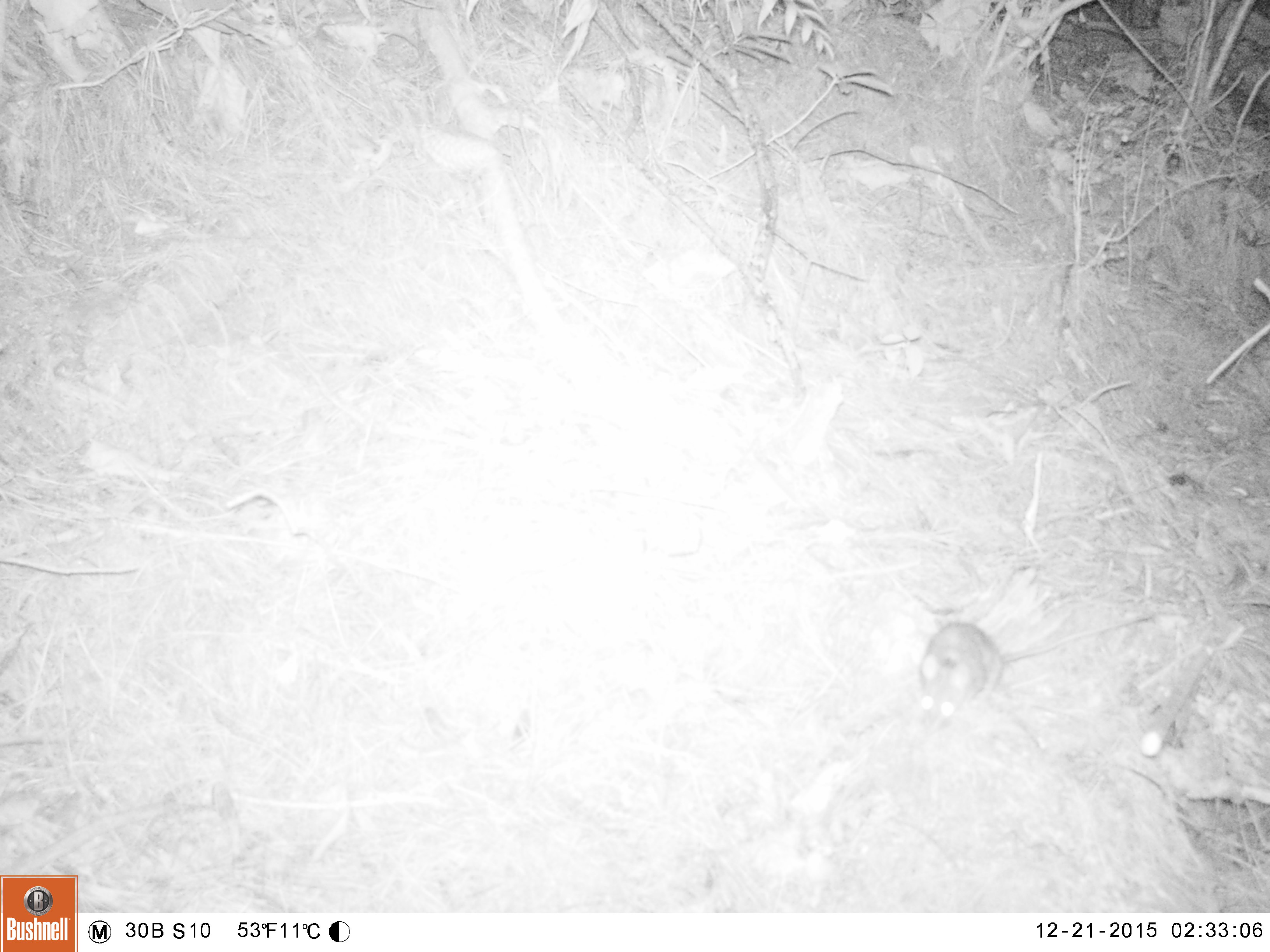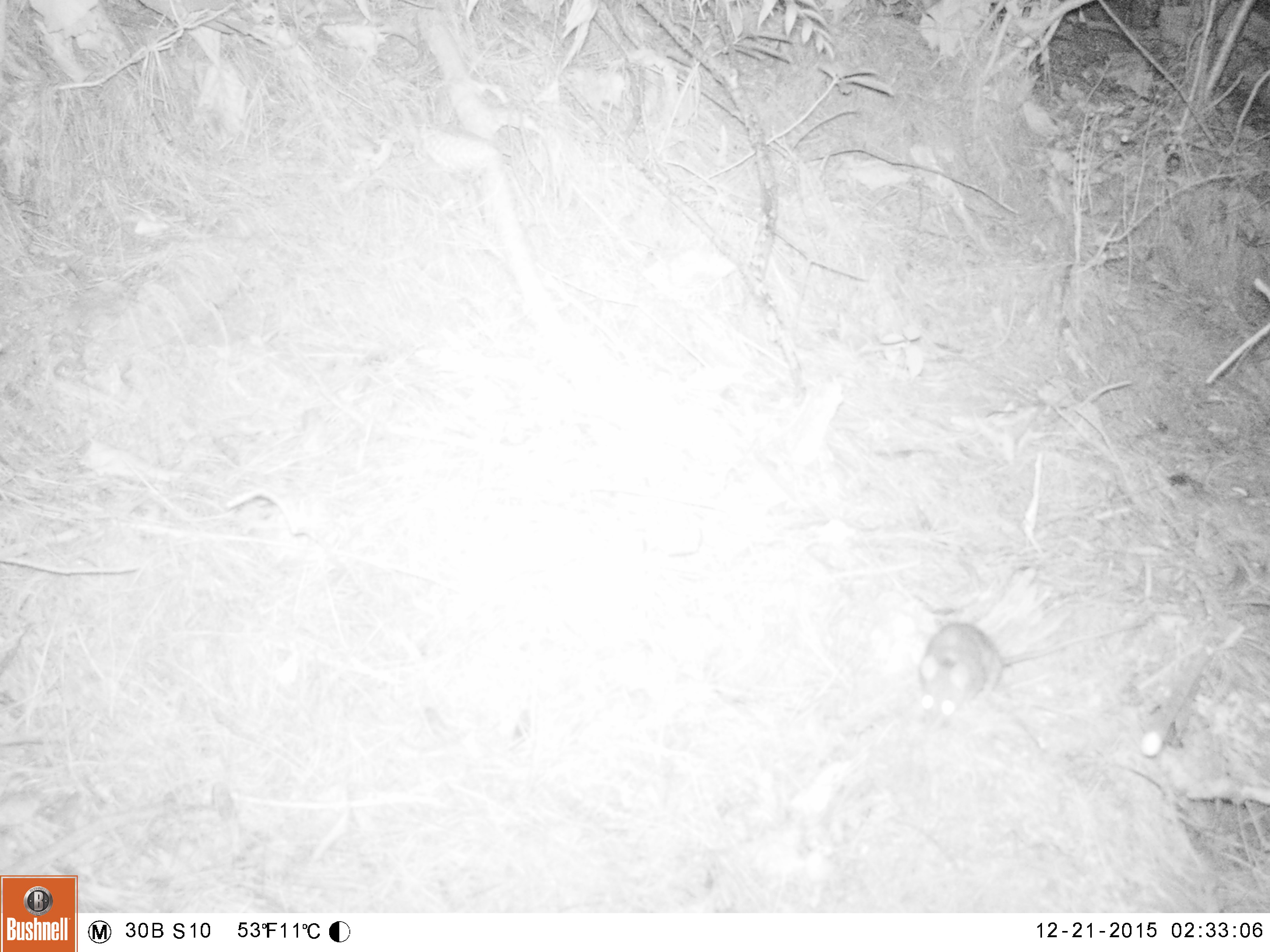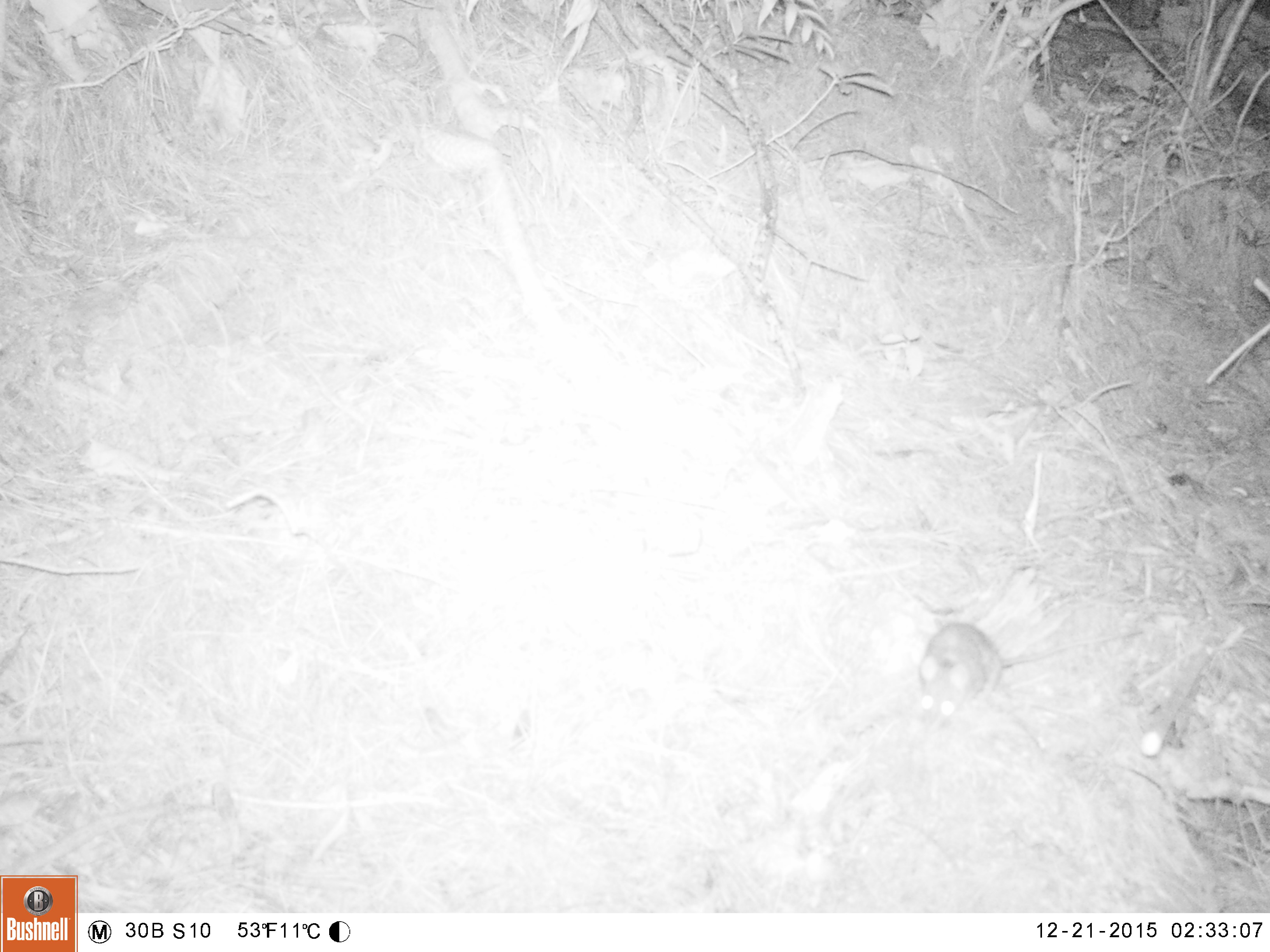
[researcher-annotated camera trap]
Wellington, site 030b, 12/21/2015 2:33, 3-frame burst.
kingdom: Animalia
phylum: Chordata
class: Mammalia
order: Rodentia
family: Muridae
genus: Rattus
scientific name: Rattus rattus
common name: ship rat